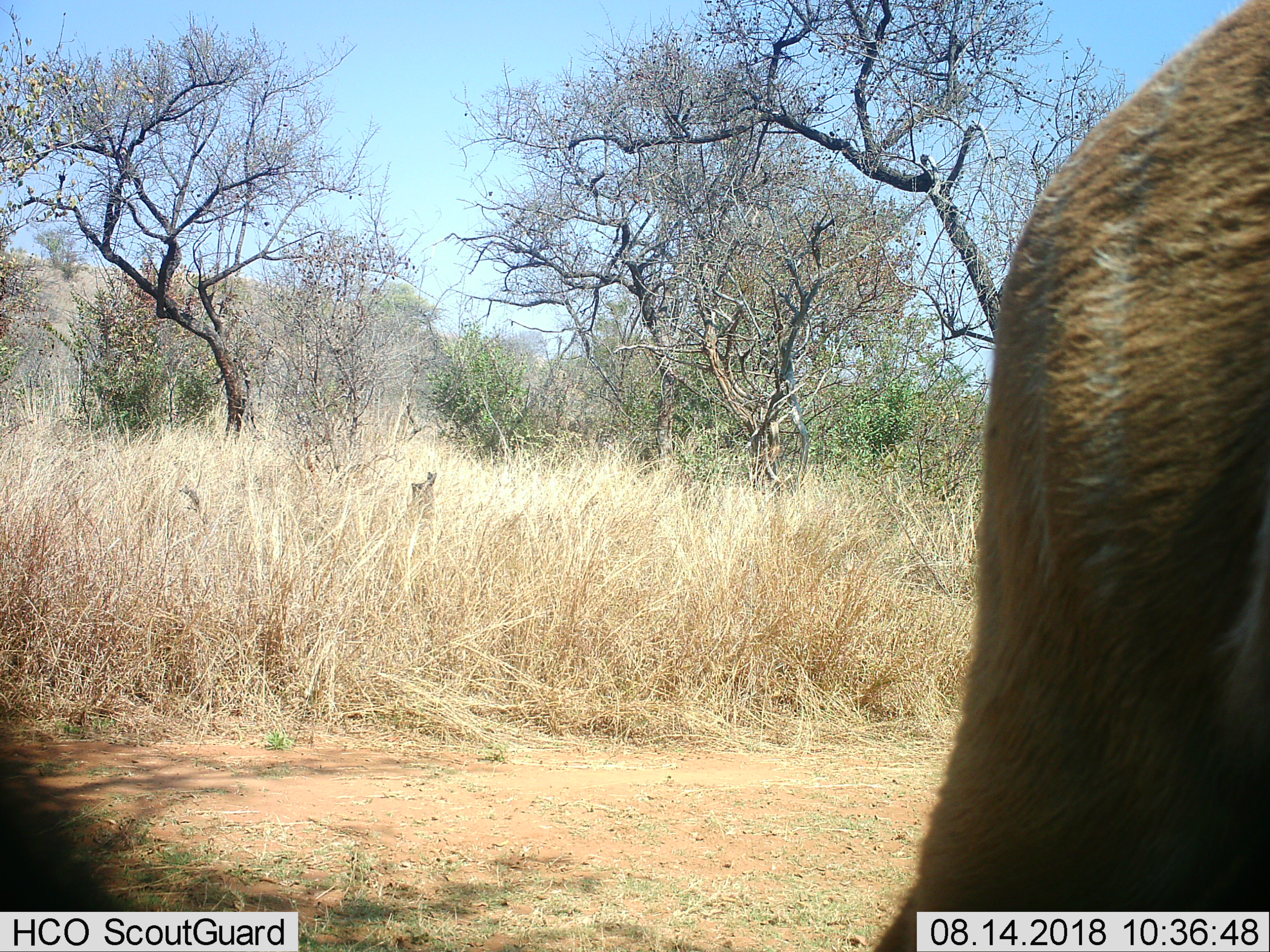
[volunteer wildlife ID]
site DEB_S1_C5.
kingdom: Animalia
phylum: Chordata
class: Mammalia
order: Artiodactyla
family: Bovidae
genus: Tragelaphus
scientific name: Tragelaphus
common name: kudu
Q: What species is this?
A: Kudu (Tragelaphus).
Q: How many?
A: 1.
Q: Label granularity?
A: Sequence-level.